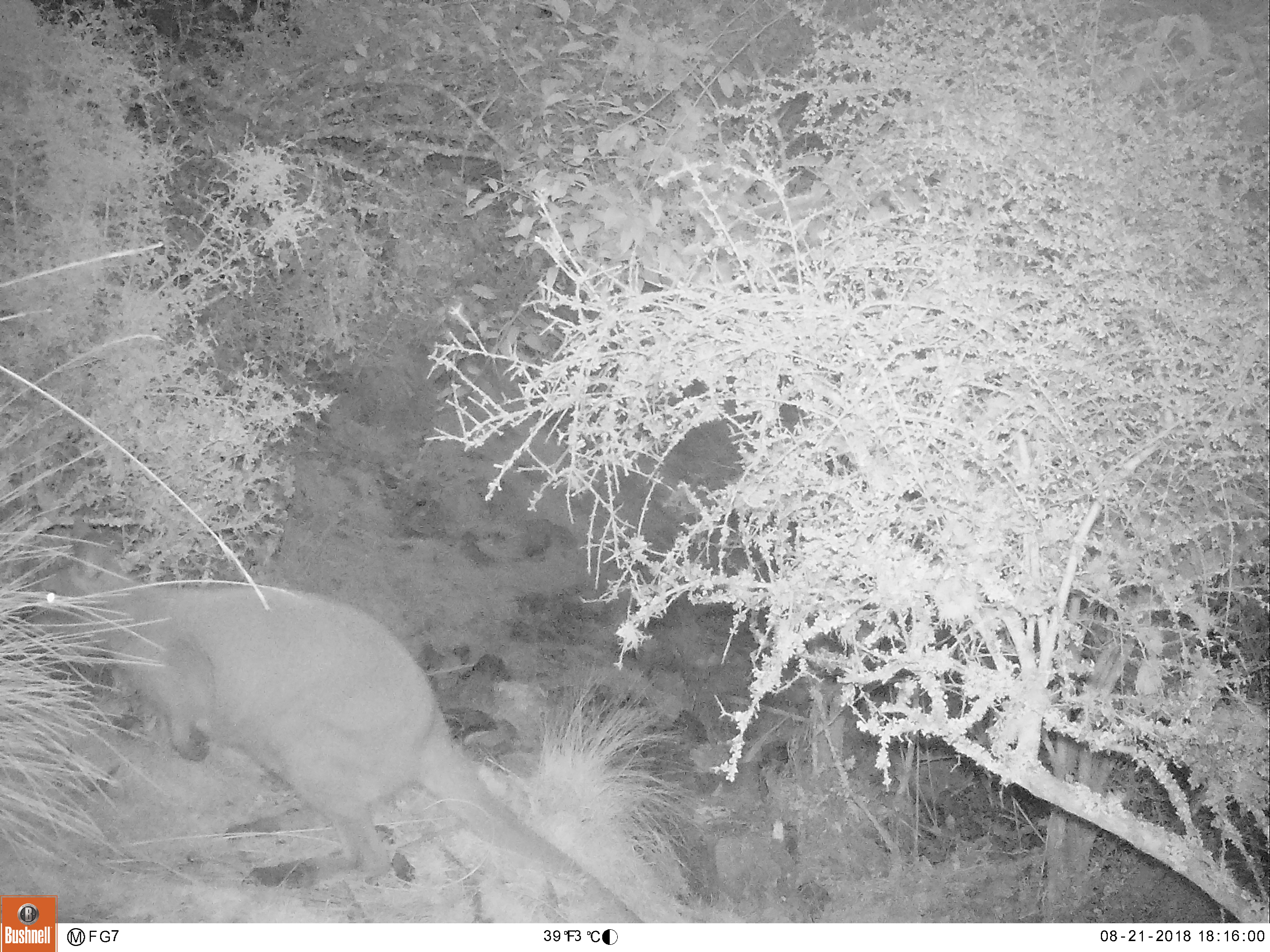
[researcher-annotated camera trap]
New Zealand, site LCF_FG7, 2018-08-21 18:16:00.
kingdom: Animalia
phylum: Chordata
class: Mammalia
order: Diprotodontia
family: Macropodidae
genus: Notamacropus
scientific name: Notamacropus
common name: wallaby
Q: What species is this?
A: Wallaby (Notamacropus).